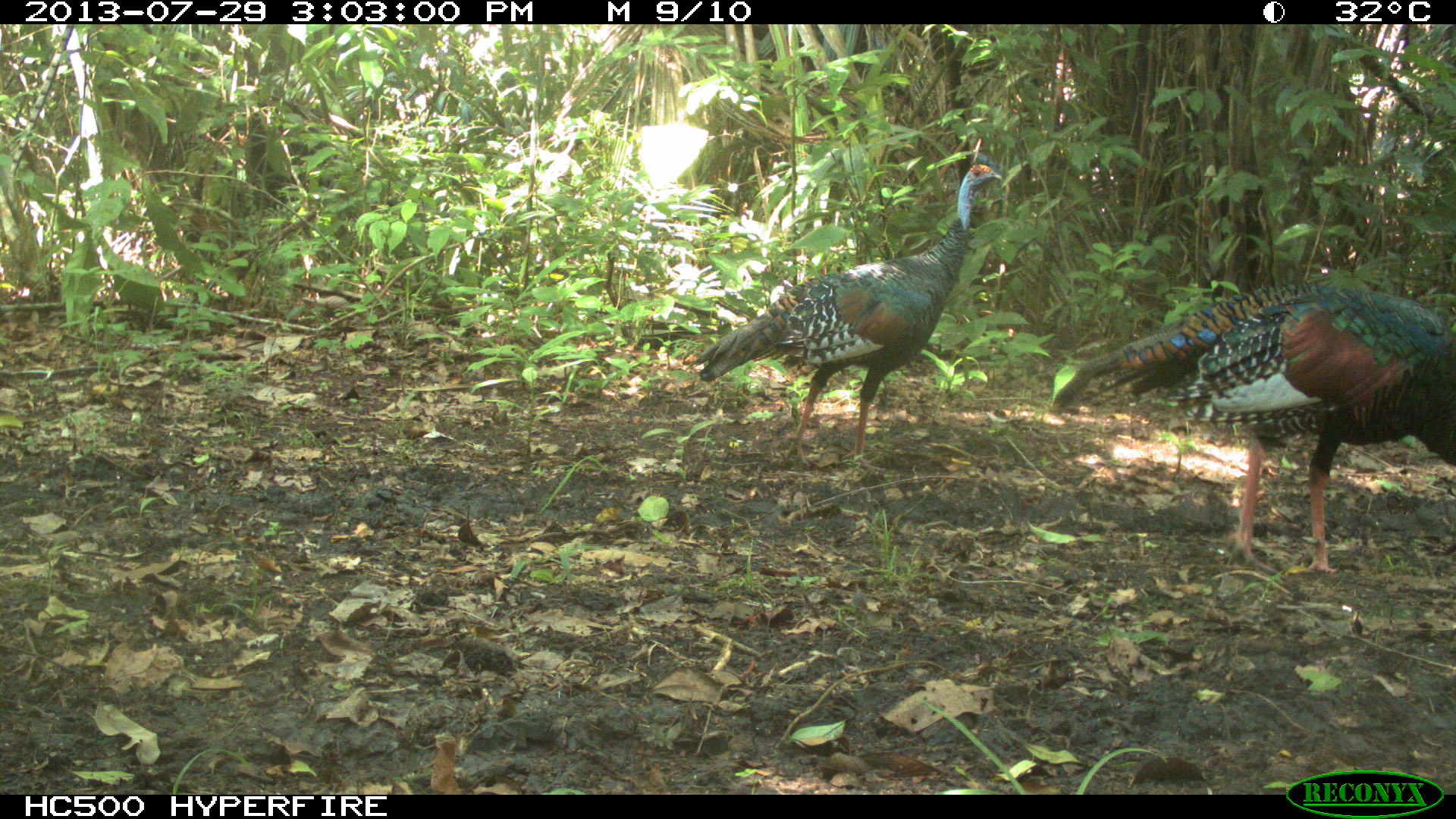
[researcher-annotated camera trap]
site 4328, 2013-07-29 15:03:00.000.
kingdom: Animalia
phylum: Chordata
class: Aves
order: Galliformes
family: Phasianidae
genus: Meleagris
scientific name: Meleagris ocellata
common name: ocellated turkey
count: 2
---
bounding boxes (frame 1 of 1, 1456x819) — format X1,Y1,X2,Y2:
meleagris ocellata: 1049,278,1453,574; 687,152,1003,469